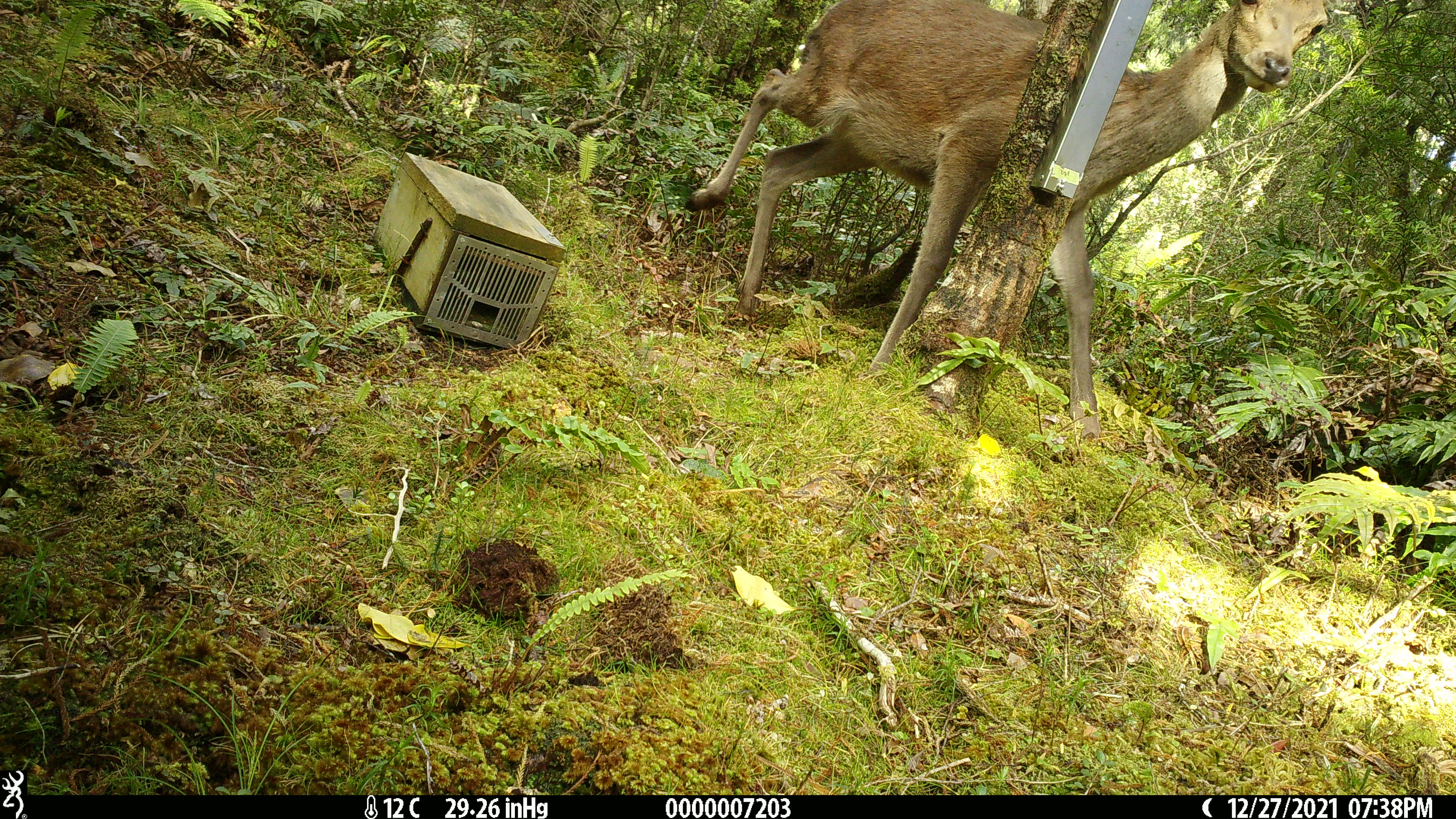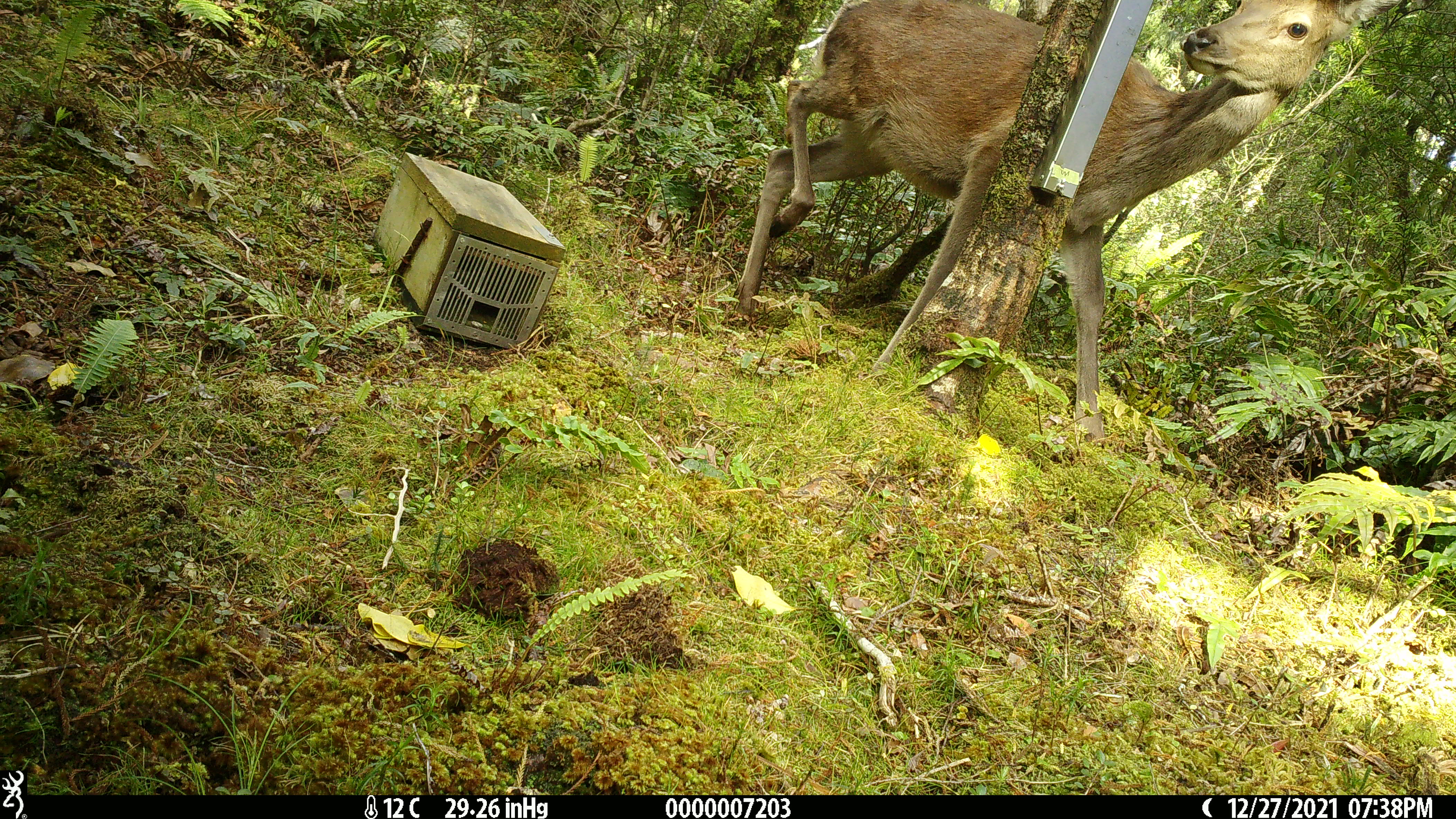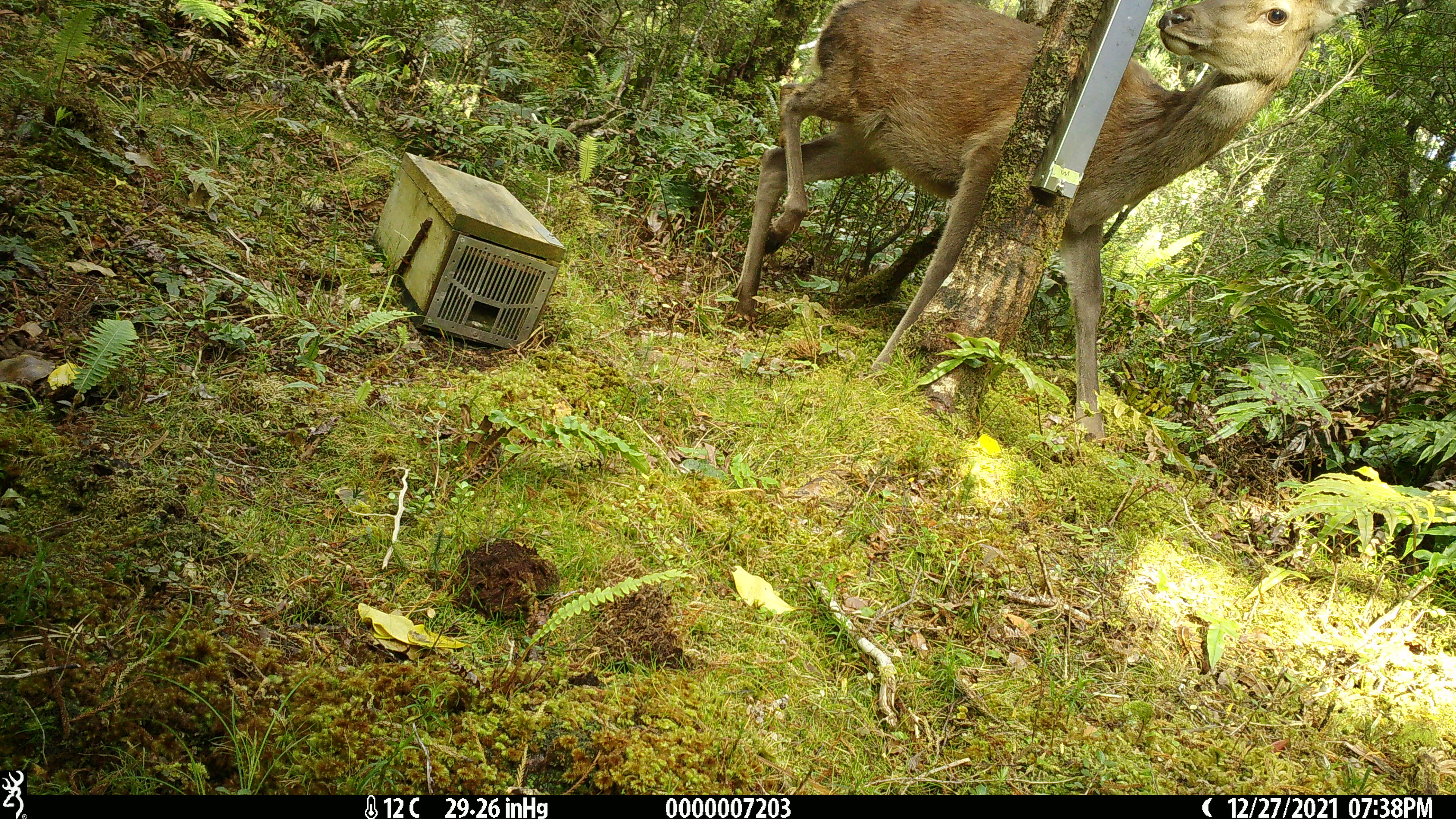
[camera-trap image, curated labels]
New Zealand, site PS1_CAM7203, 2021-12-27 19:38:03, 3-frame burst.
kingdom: Animalia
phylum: Chordata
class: Mammalia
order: Artiodactyla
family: Cervidae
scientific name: Cervidae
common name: deer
Deer (Cervidae).